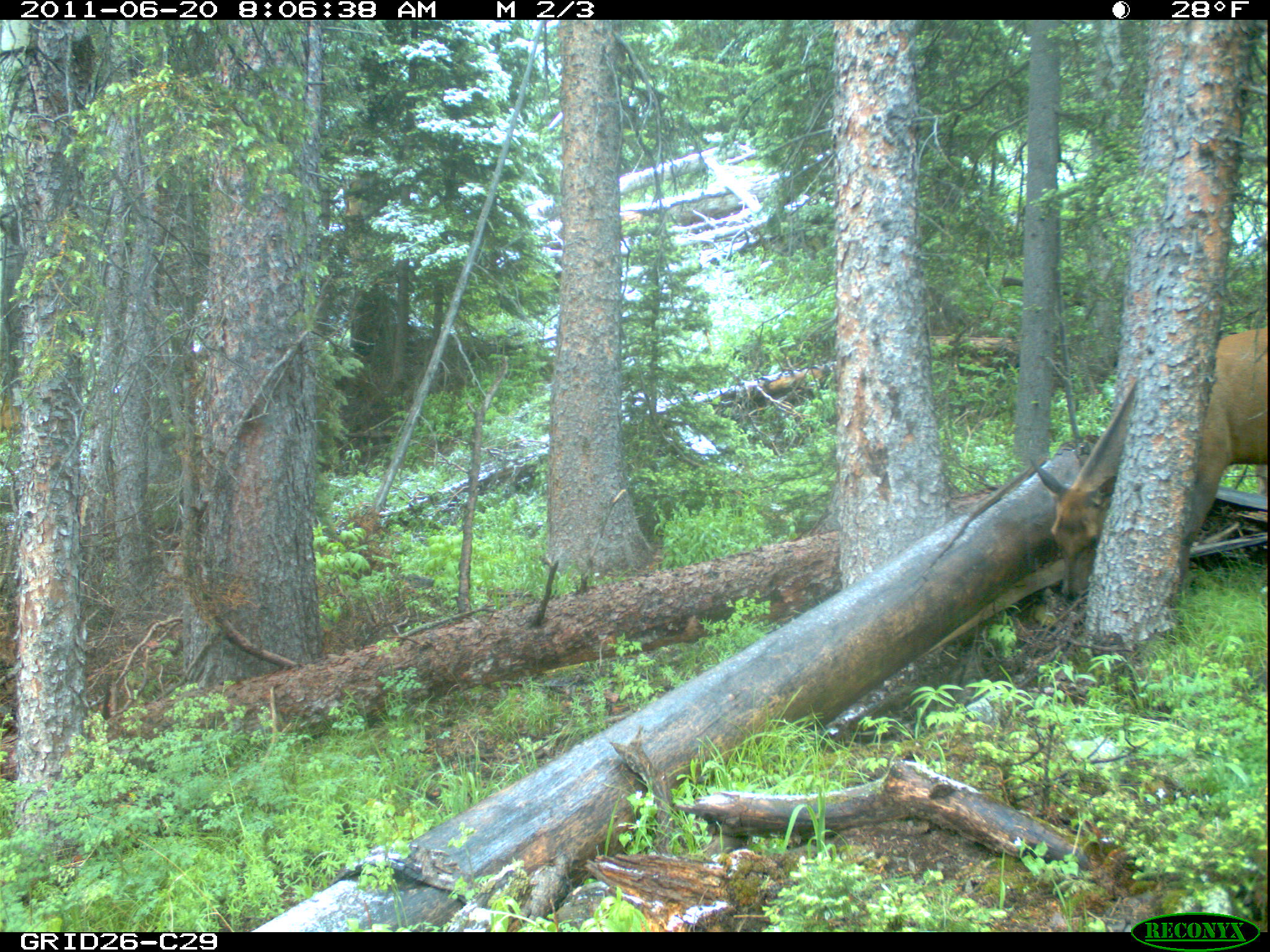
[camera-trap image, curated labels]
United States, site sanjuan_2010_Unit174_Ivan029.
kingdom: Animalia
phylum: Chordata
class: Mammalia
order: Artiodactyla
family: Cervidae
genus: Cervus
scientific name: Cervus elaphus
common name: red deer